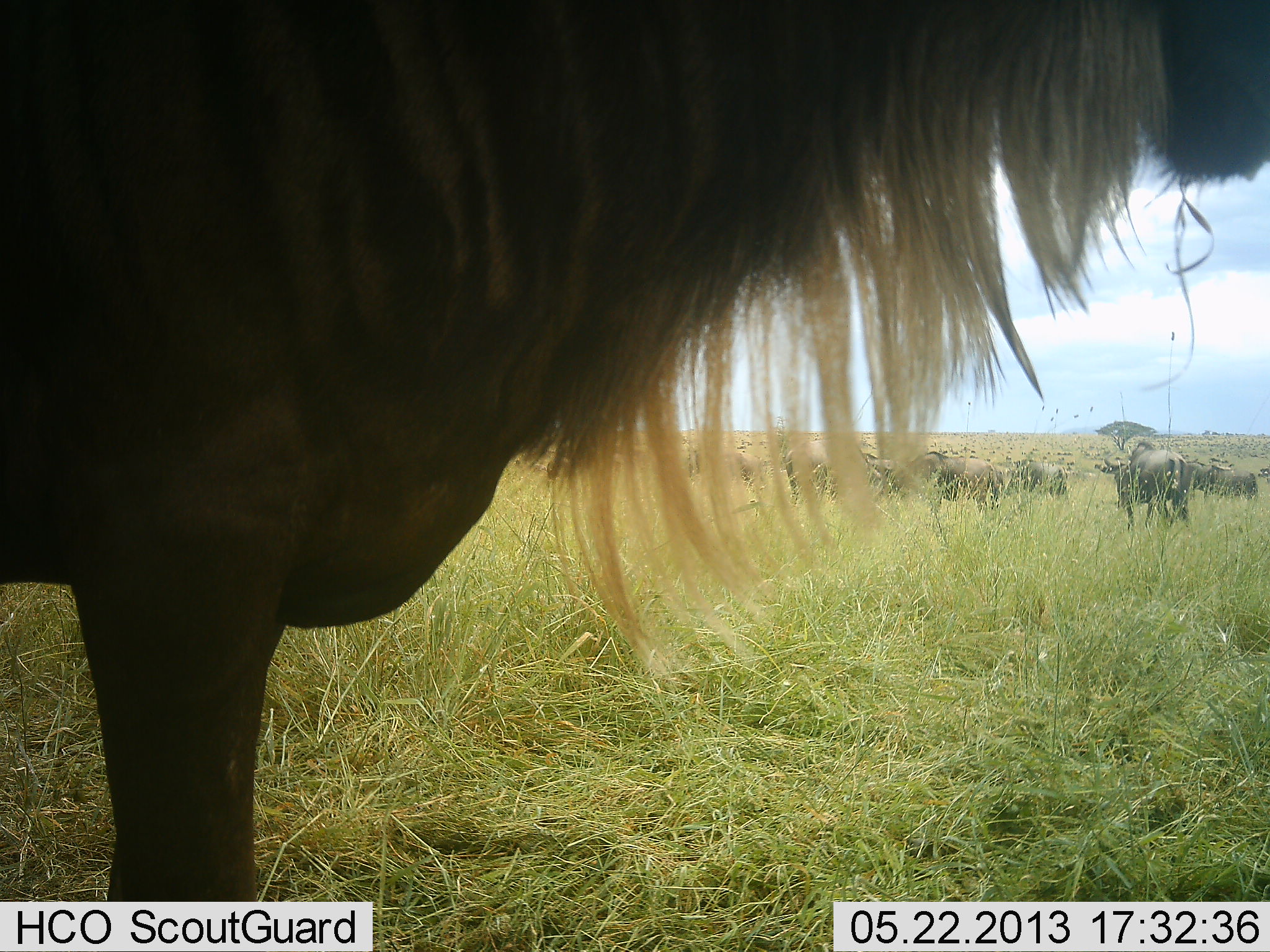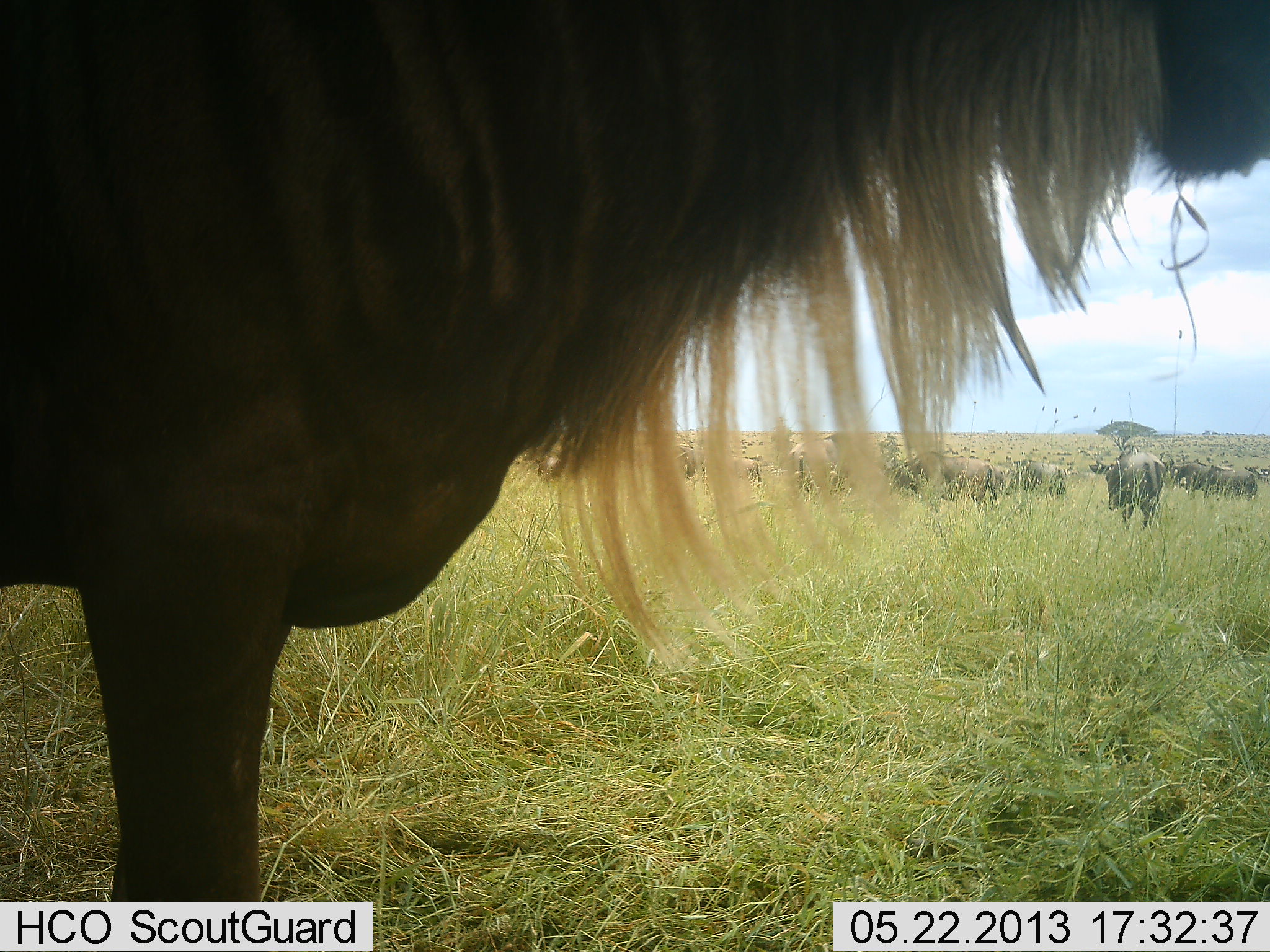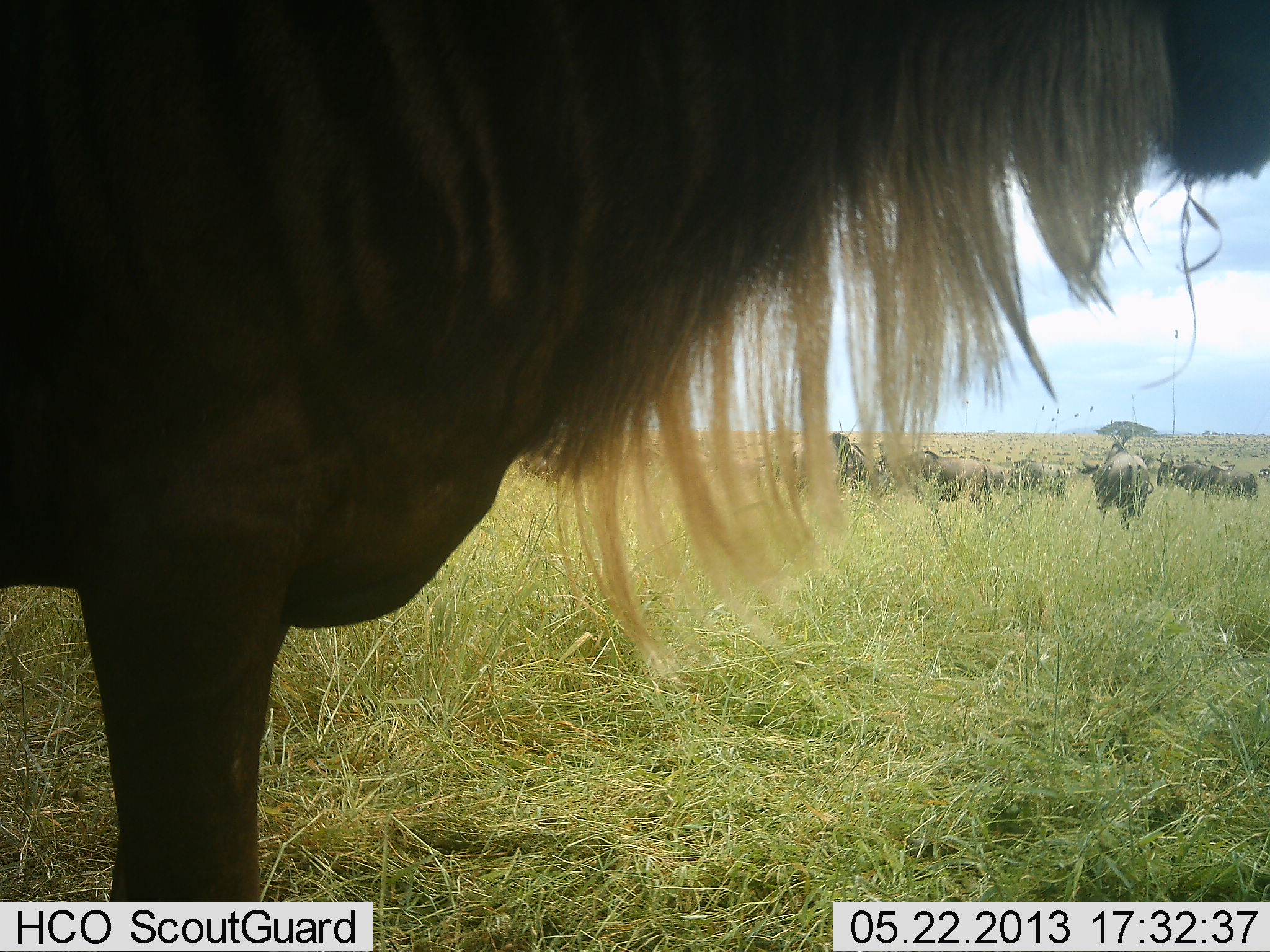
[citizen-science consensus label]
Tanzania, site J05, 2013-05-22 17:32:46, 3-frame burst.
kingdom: Animalia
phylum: Chordata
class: Mammalia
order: Artiodactyla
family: Bovidae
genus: Connochaetes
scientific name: Connochaetes taurinus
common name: blue wildebeest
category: wildebeest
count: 11-50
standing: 100%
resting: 14%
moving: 71%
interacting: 10%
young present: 5%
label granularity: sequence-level